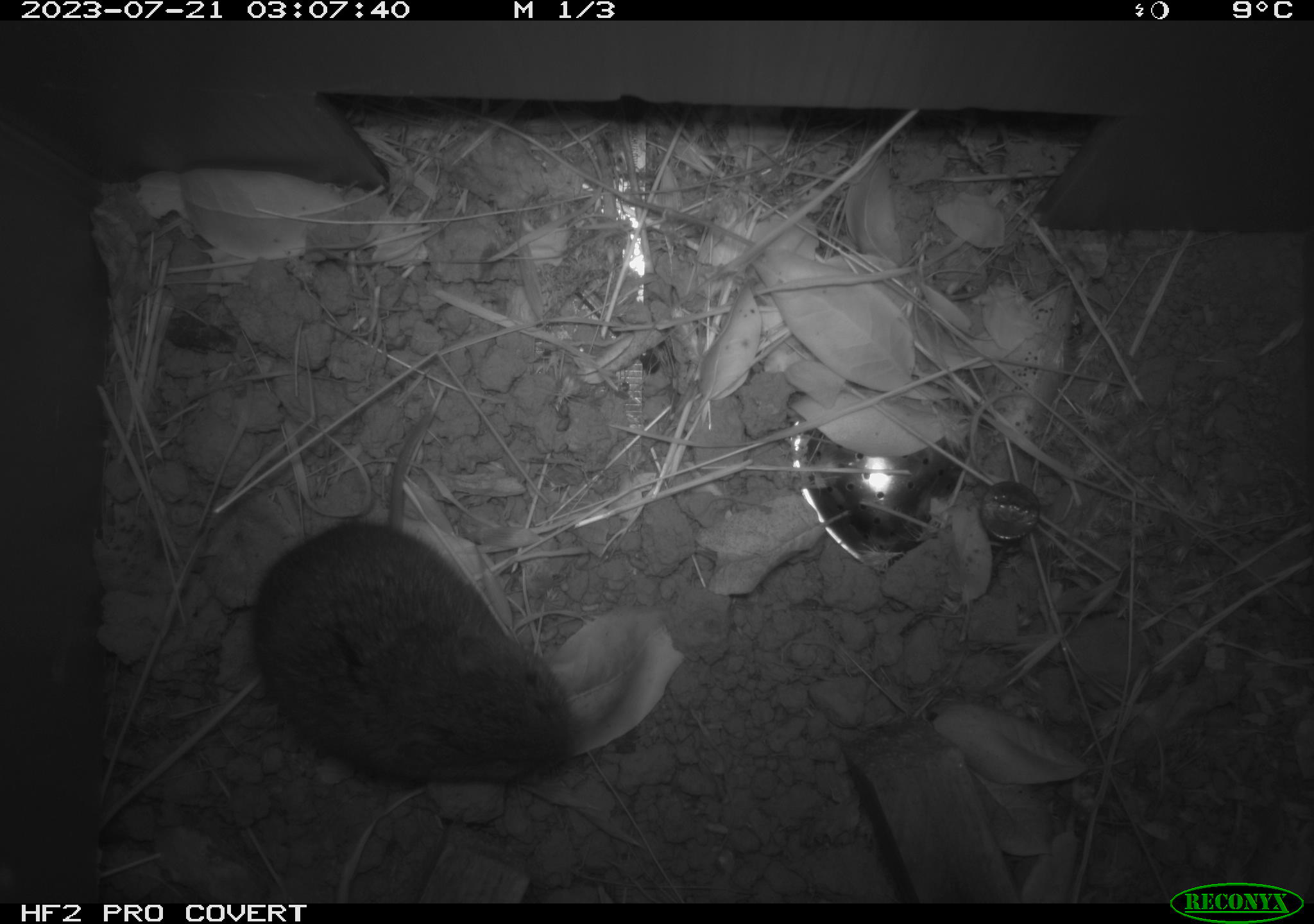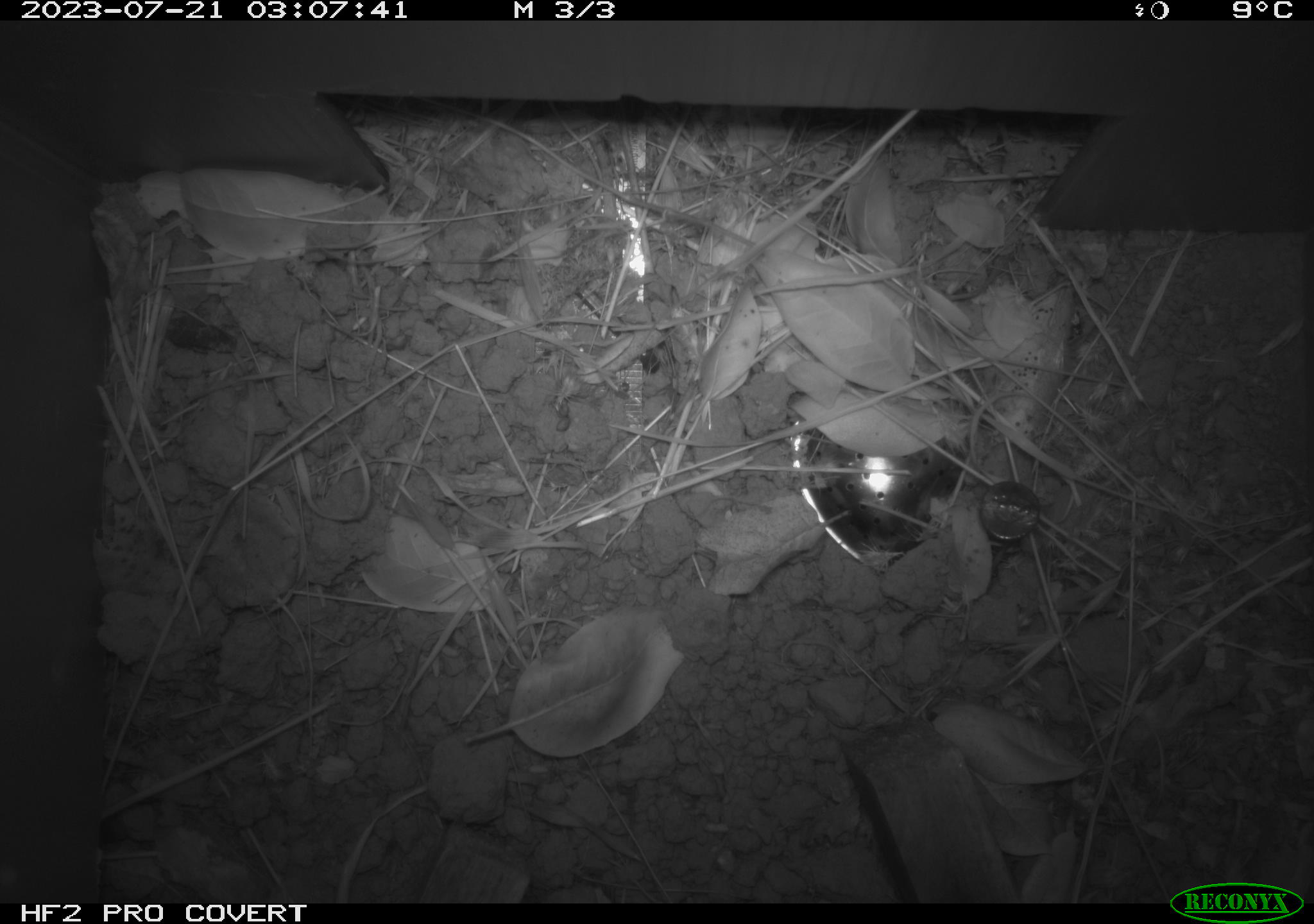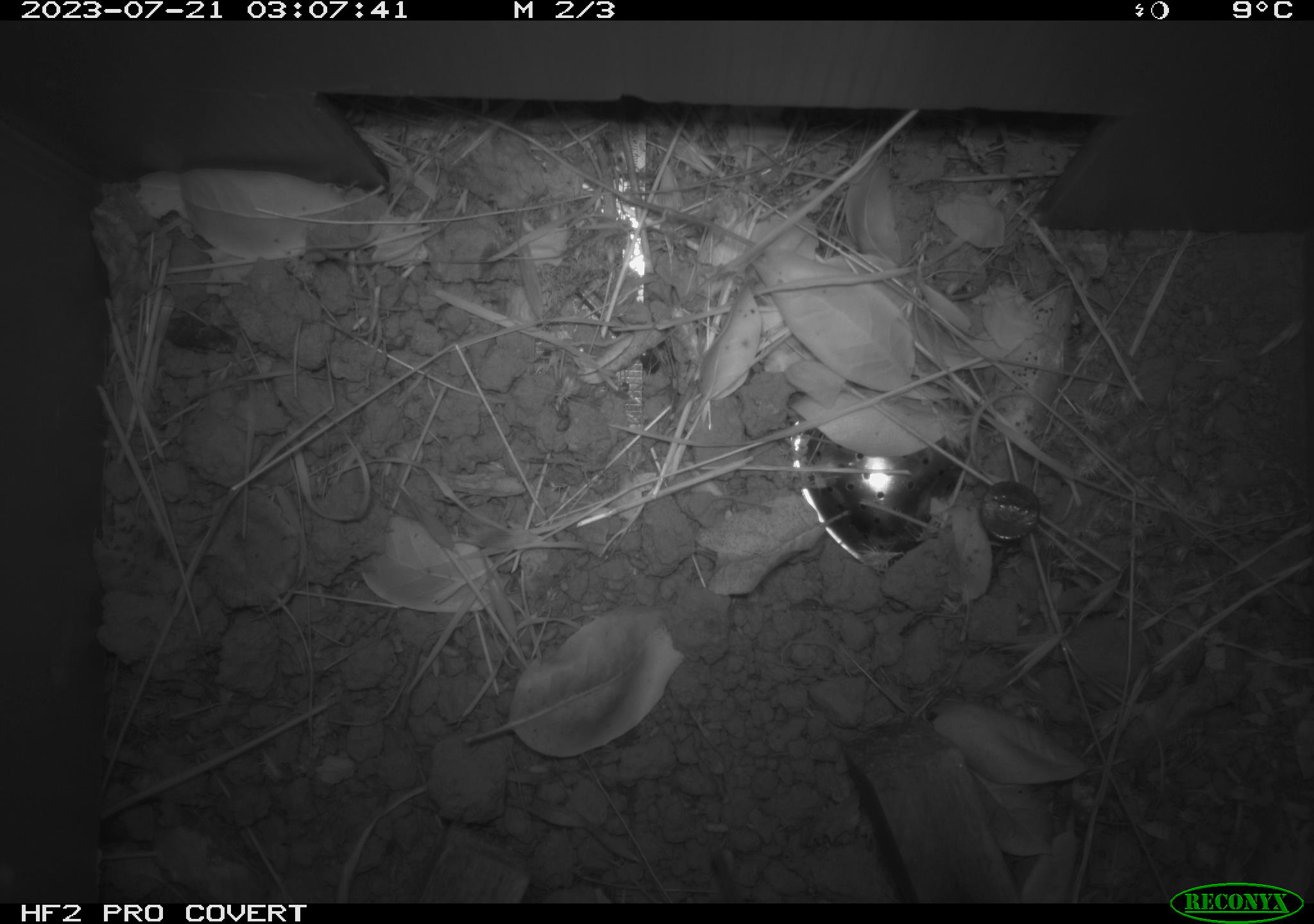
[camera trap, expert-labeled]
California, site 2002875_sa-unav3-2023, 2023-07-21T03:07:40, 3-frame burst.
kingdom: Animalia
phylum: Chordata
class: Mammalia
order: Rodentia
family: Cricetidae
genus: Microtus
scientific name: Microtus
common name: meadow vole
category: microtus species